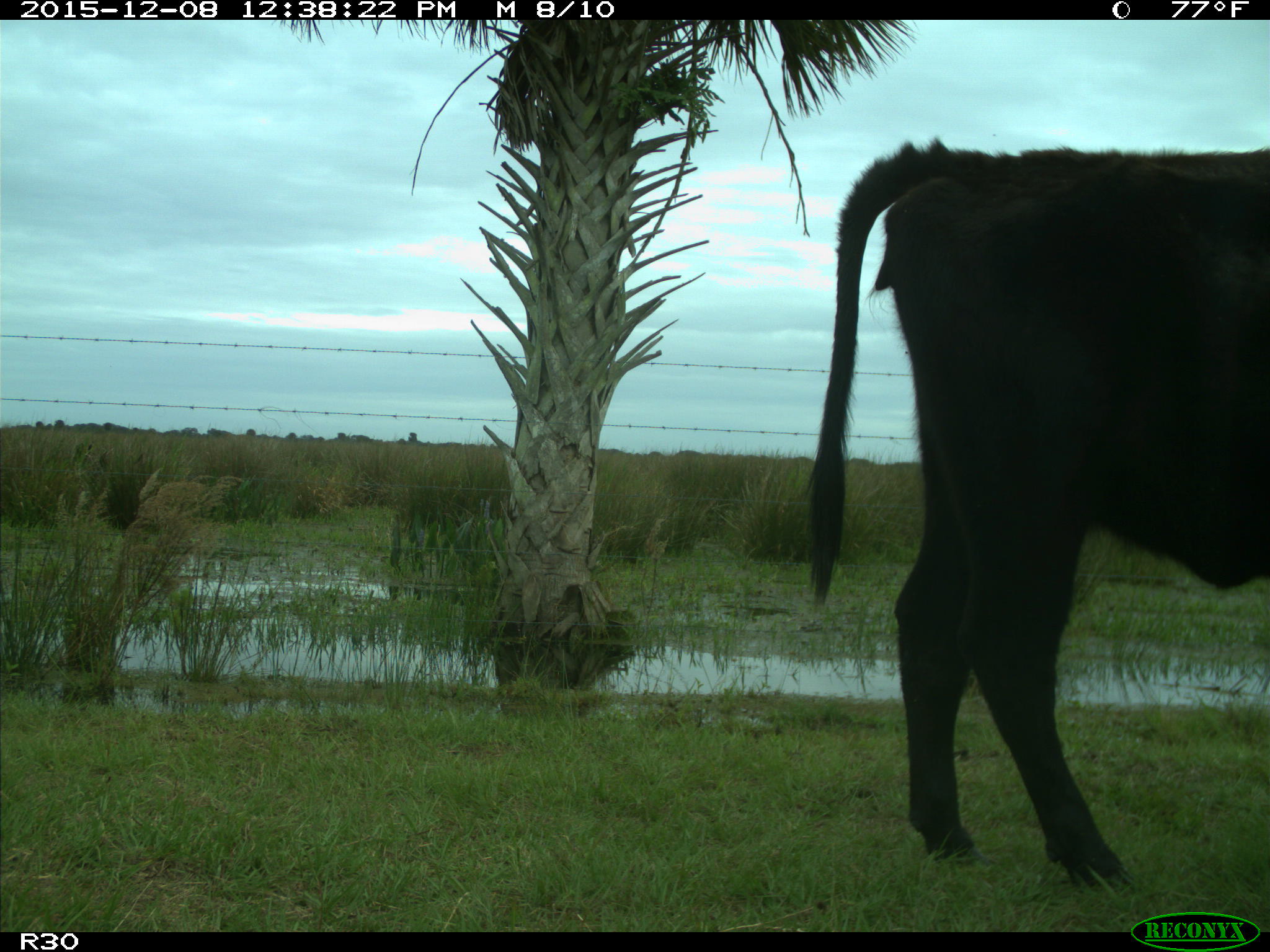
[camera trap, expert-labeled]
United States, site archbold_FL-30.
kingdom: Animalia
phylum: Chordata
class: Mammalia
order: Artiodactyla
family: Bovidae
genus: Bos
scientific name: Bos taurus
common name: domestic cow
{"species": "Bos taurus (domestic cow)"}